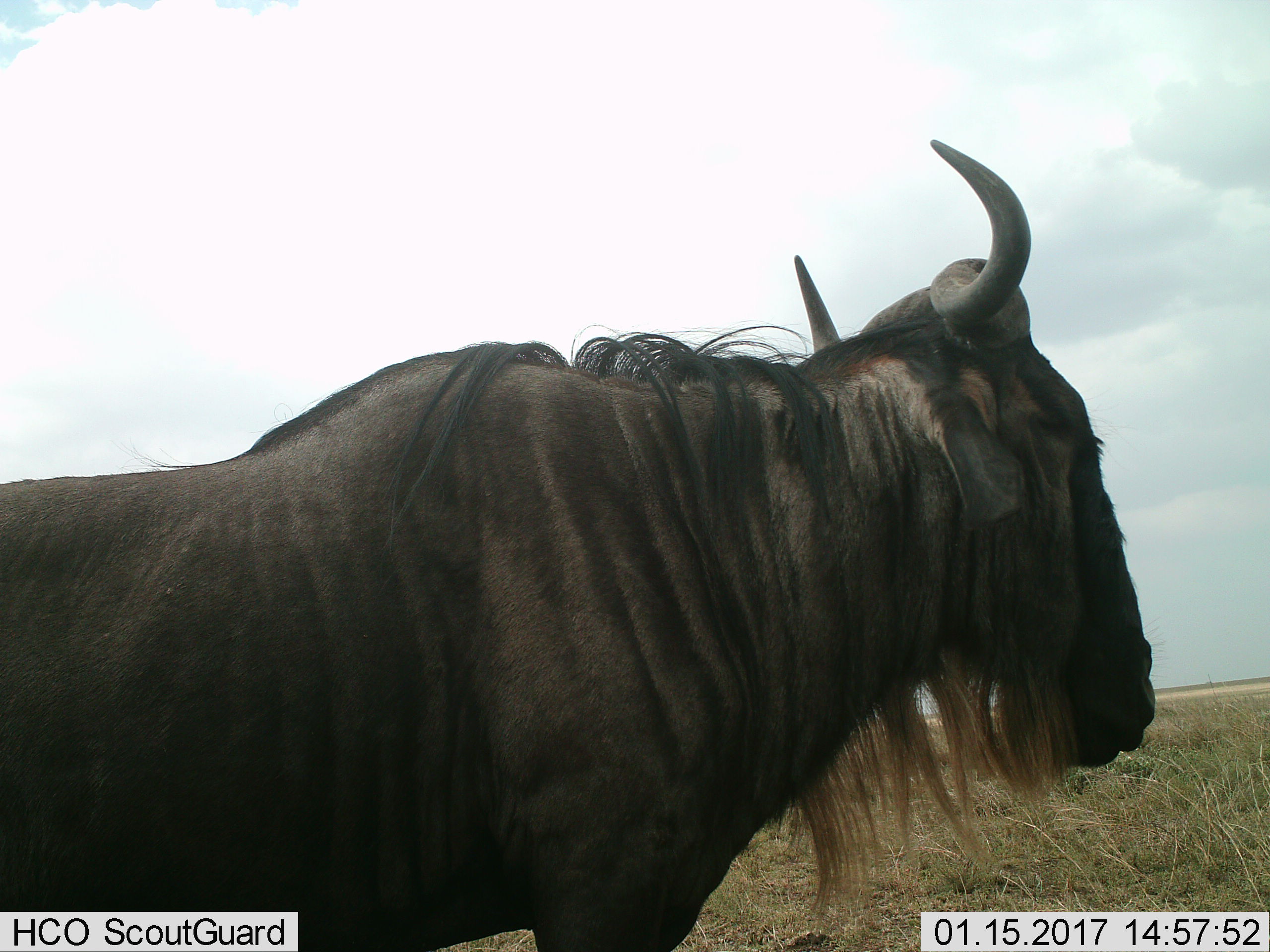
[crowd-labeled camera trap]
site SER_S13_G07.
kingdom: Animalia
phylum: Chordata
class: Mammalia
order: Artiodactyla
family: Bovidae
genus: Connochaetes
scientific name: Connochaetes taurinus taurinus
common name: blue wildebeest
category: wildebeestblue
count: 1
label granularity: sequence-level